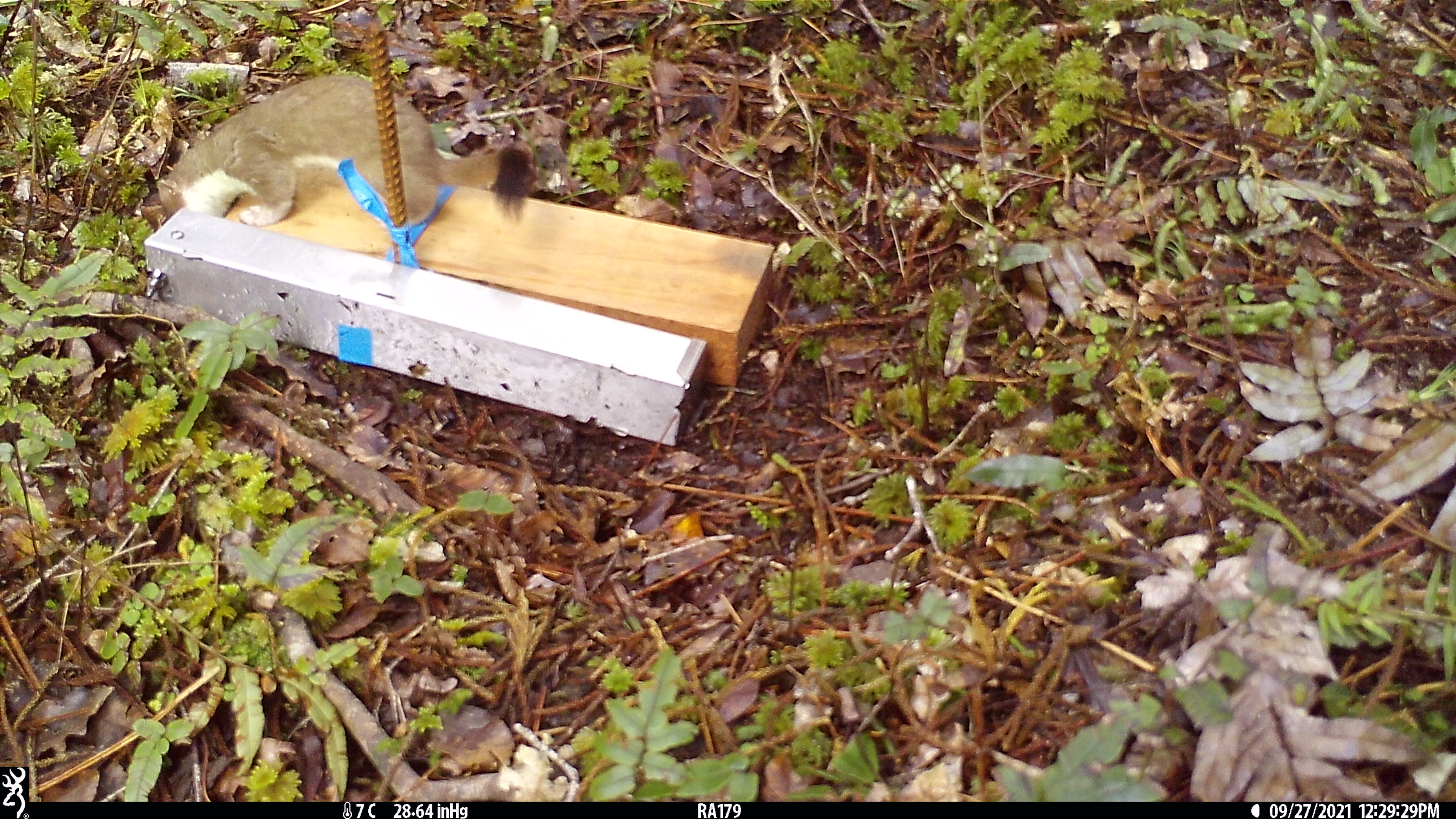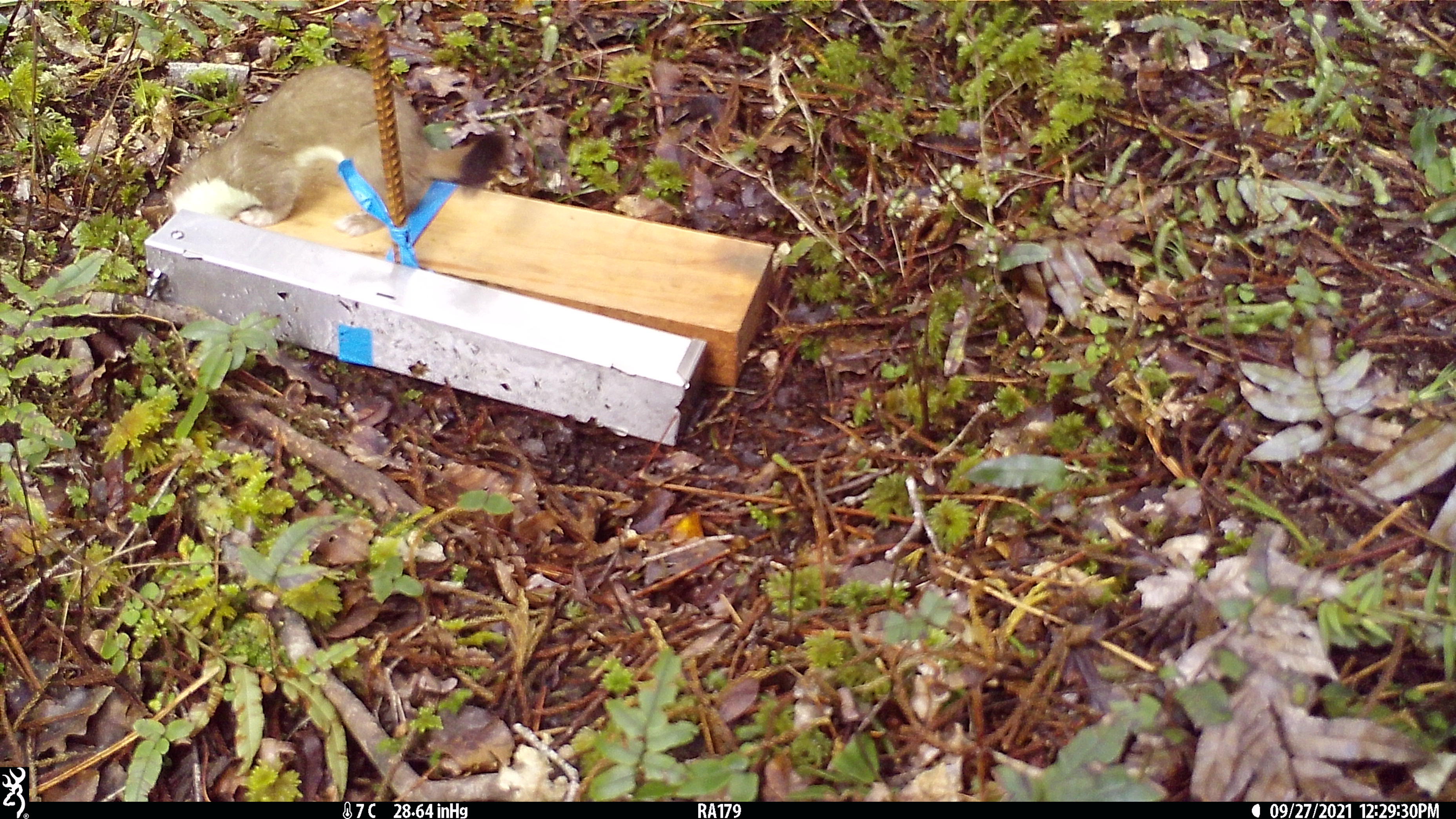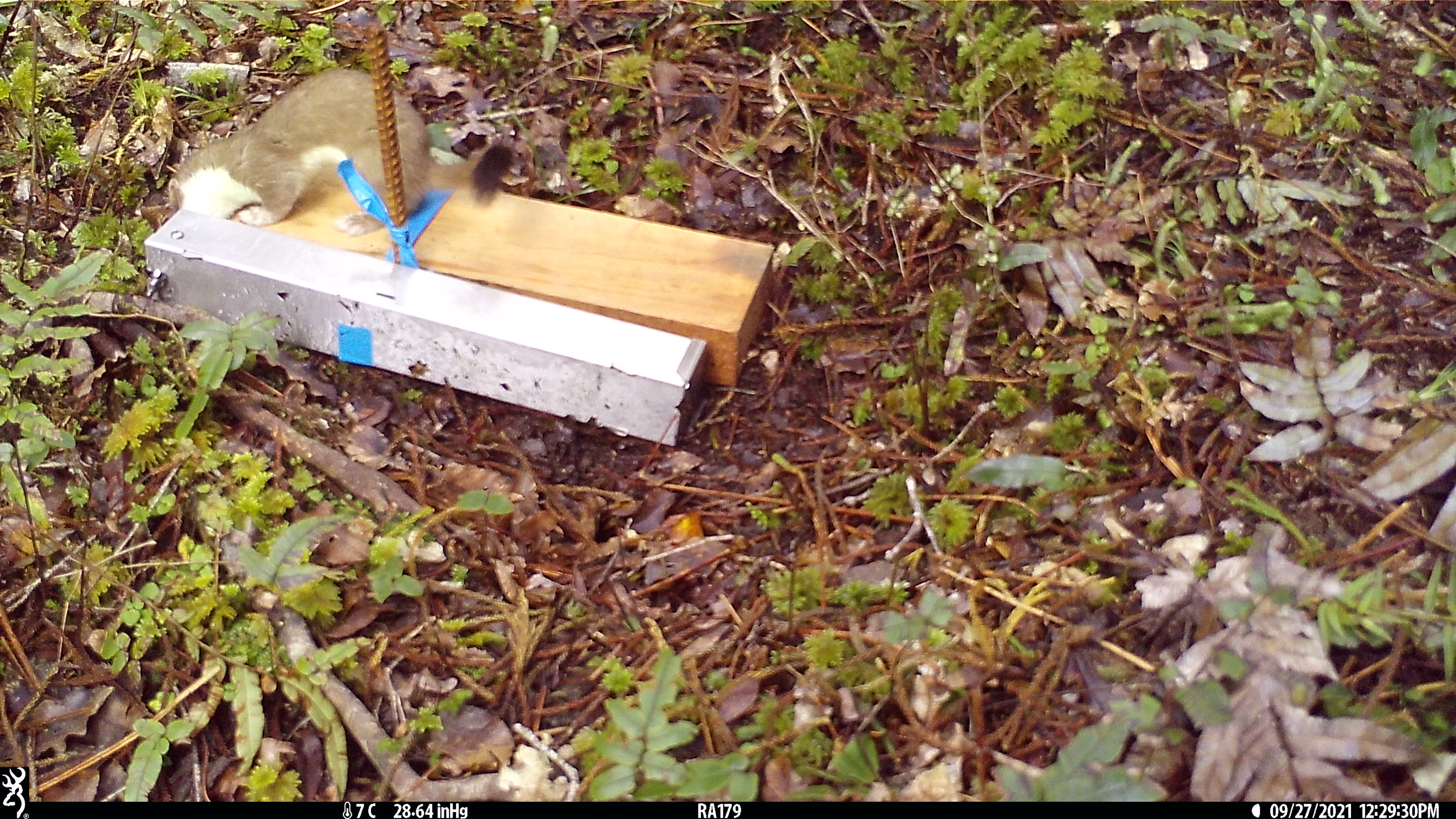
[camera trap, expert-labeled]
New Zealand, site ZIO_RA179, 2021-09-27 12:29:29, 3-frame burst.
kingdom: Animalia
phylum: Chordata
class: Mammalia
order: Carnivora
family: Mustelidae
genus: Mustela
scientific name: Mustela erminea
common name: stoat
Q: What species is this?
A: Stoat (Mustela erminea).